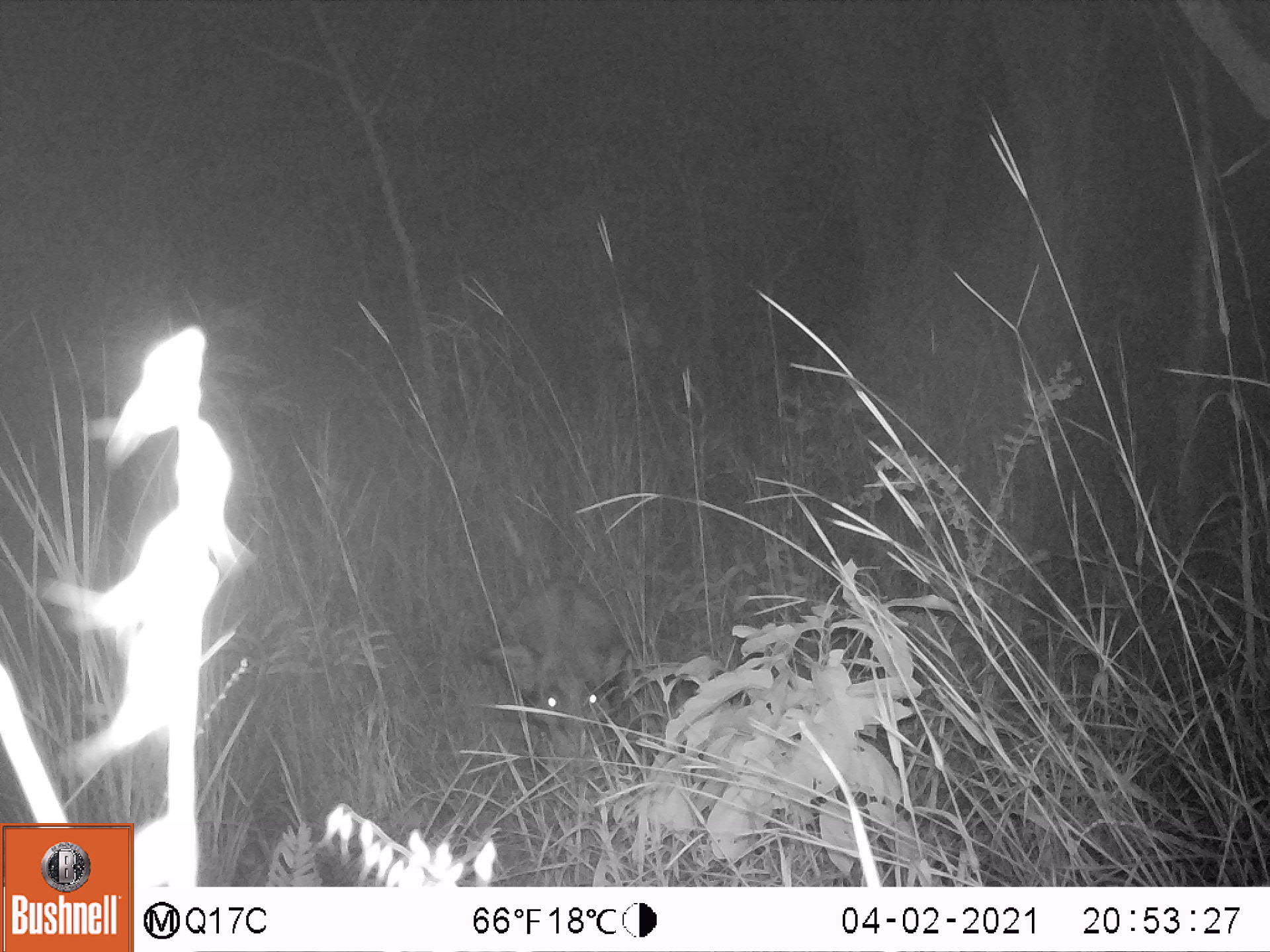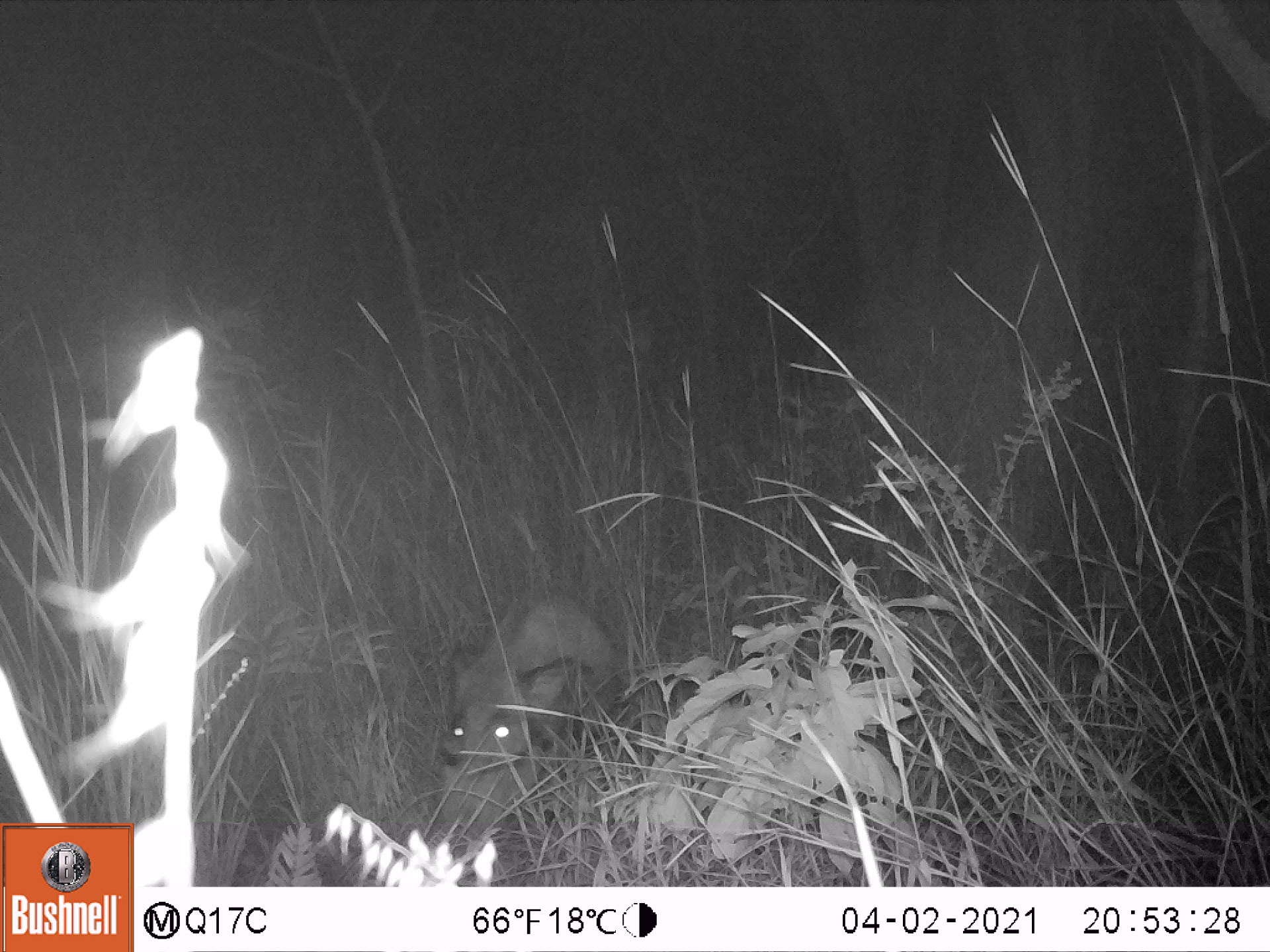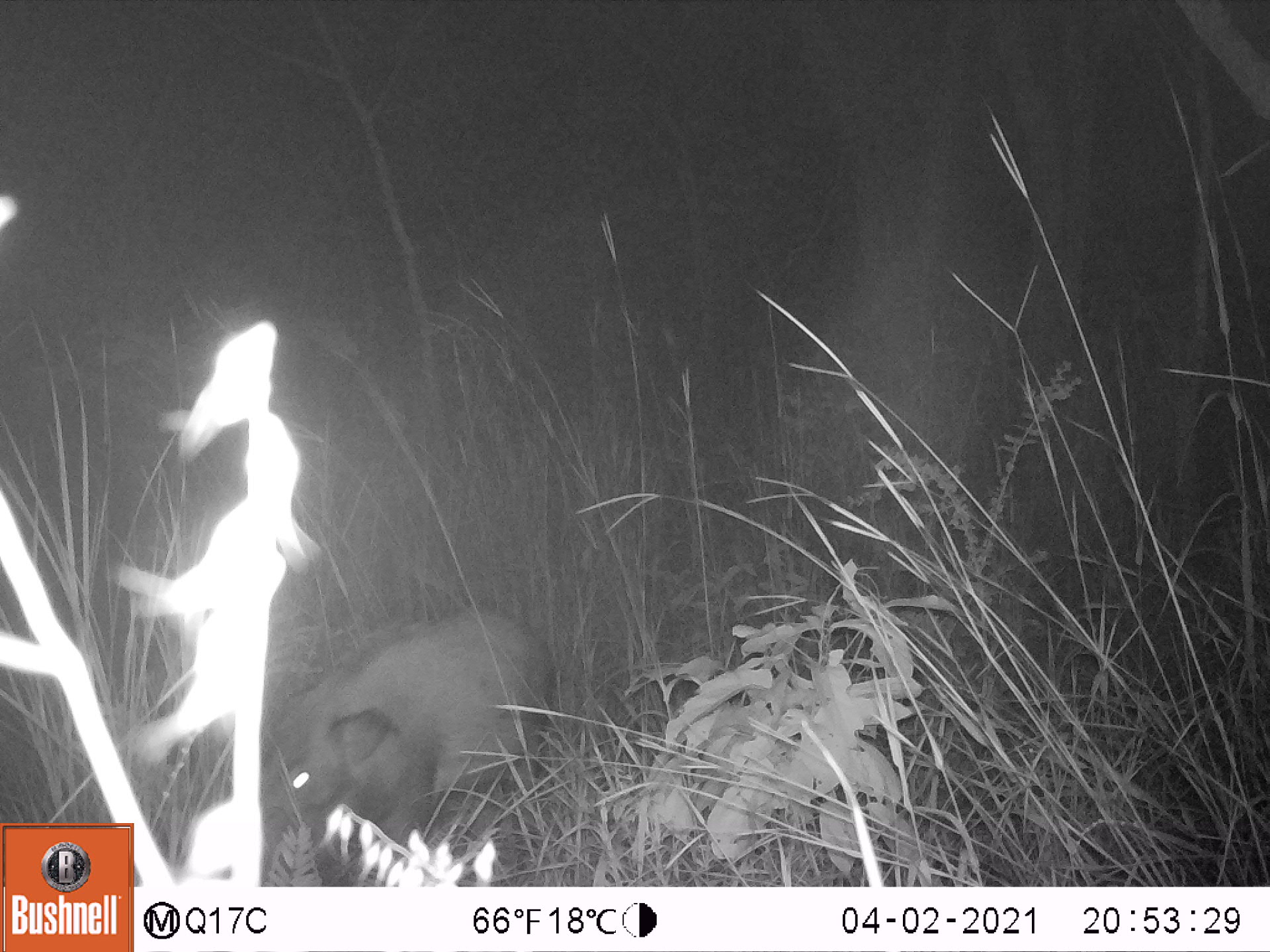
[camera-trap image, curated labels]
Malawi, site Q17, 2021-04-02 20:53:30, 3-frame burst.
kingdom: Animalia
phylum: Chordata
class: Mammalia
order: Artiodactyla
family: Suidae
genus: Potamochoerus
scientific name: Potamochoerus larvatus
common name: bushpig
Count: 1.